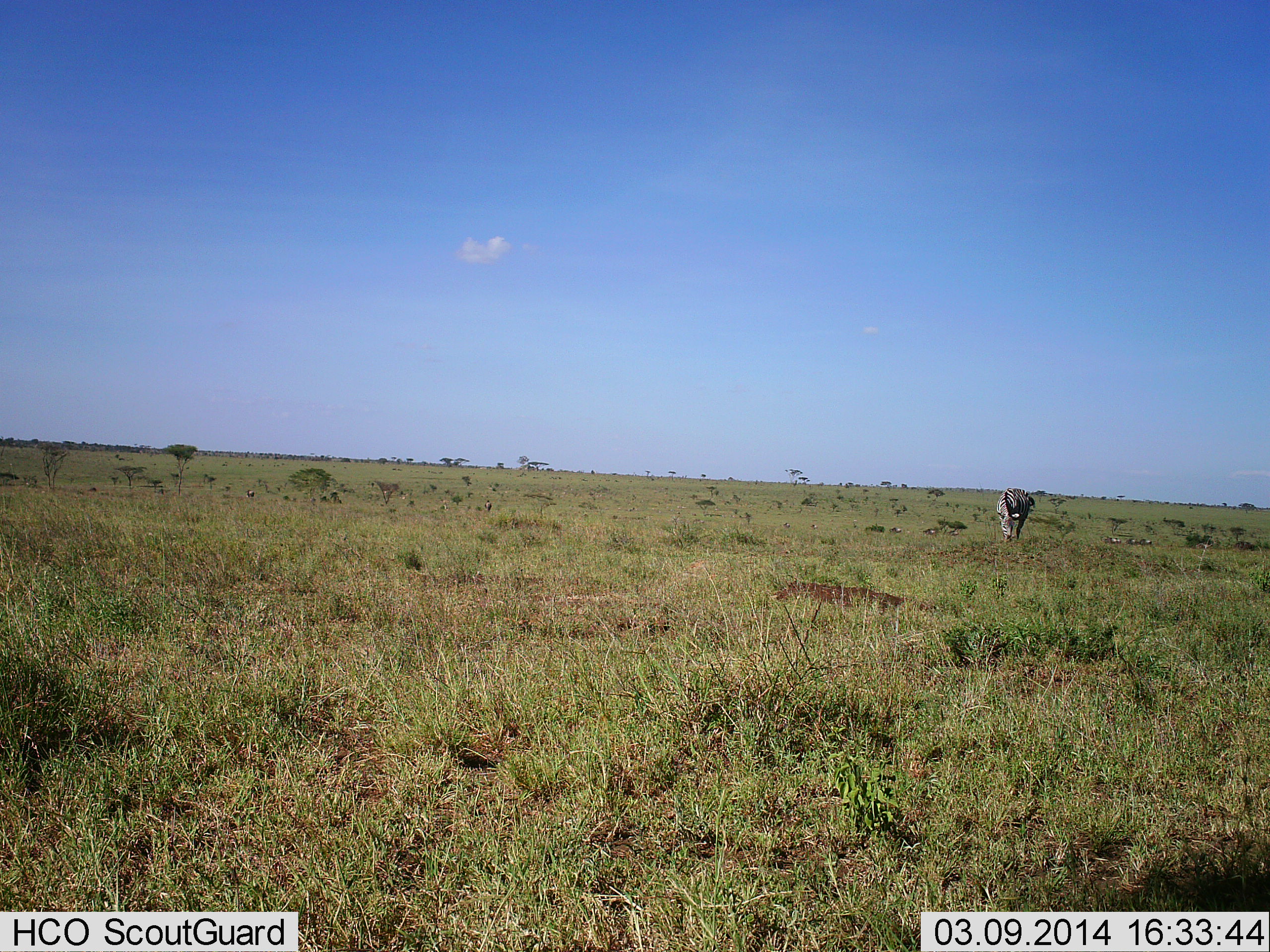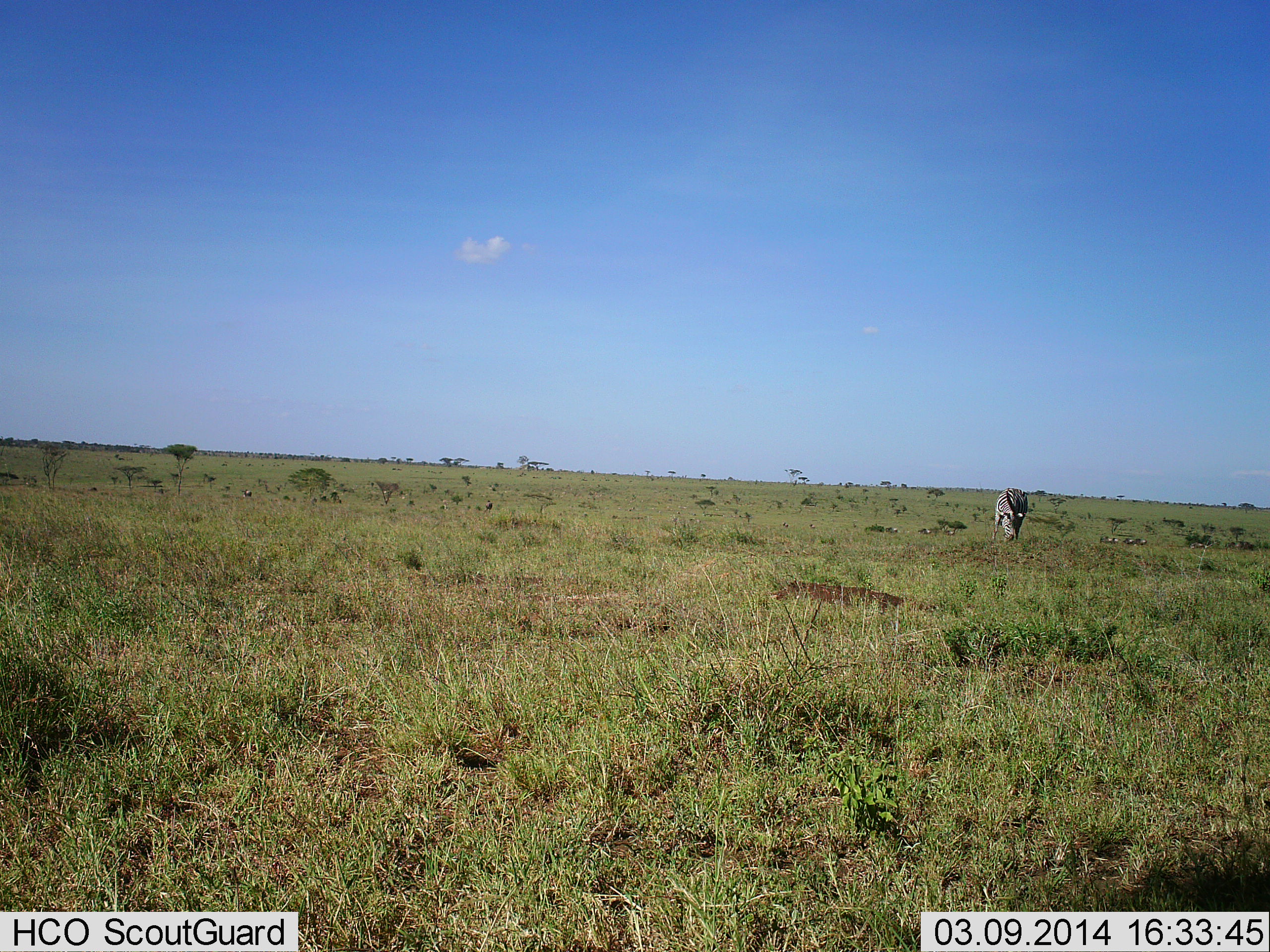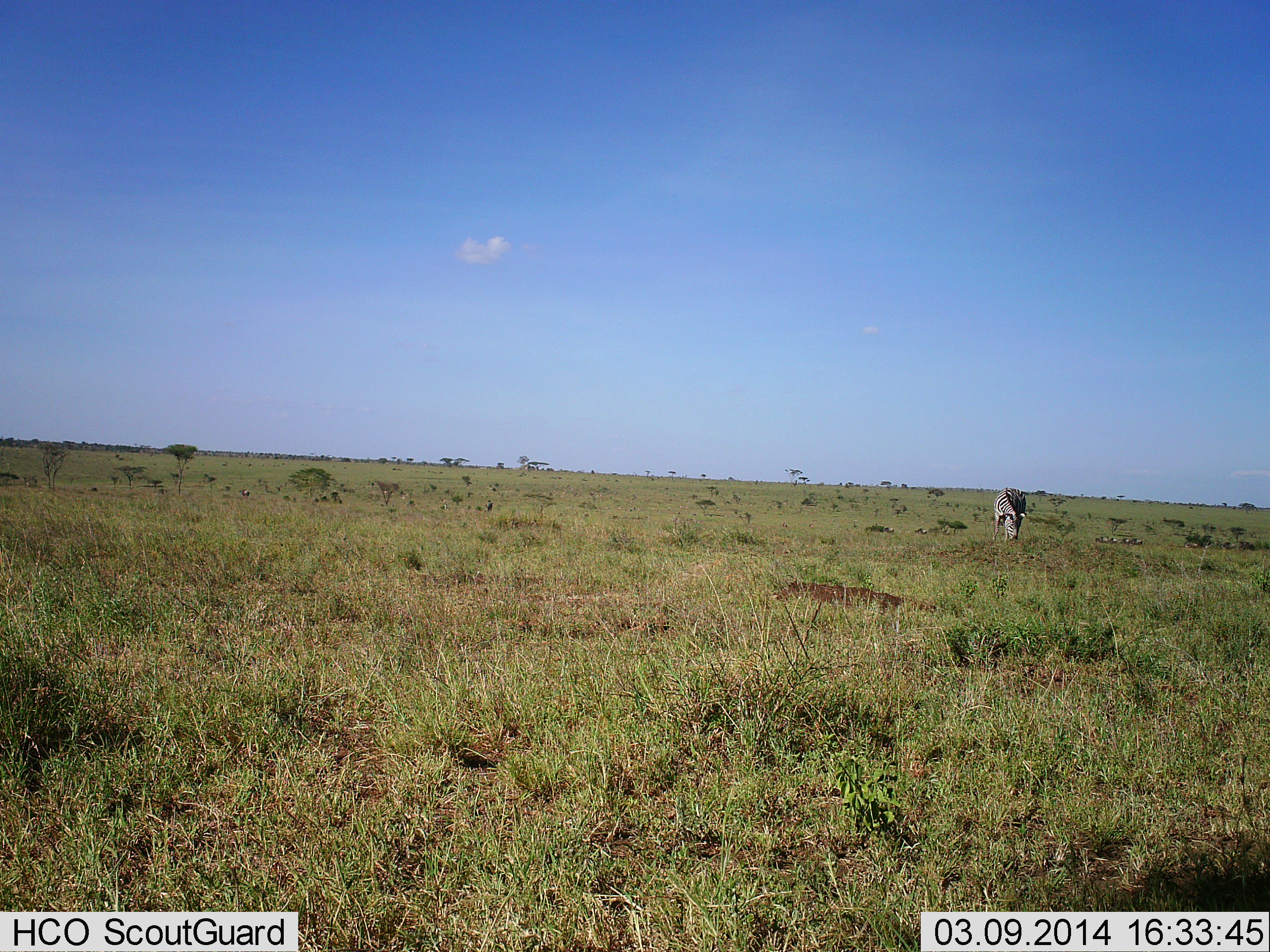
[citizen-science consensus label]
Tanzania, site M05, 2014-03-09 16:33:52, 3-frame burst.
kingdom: Animalia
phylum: Chordata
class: Mammalia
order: Perissodactyla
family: Equidae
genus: Equus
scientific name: Equus quagga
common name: plains zebra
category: zebra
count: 1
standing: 36%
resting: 0%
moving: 9%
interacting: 0%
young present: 0%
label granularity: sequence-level